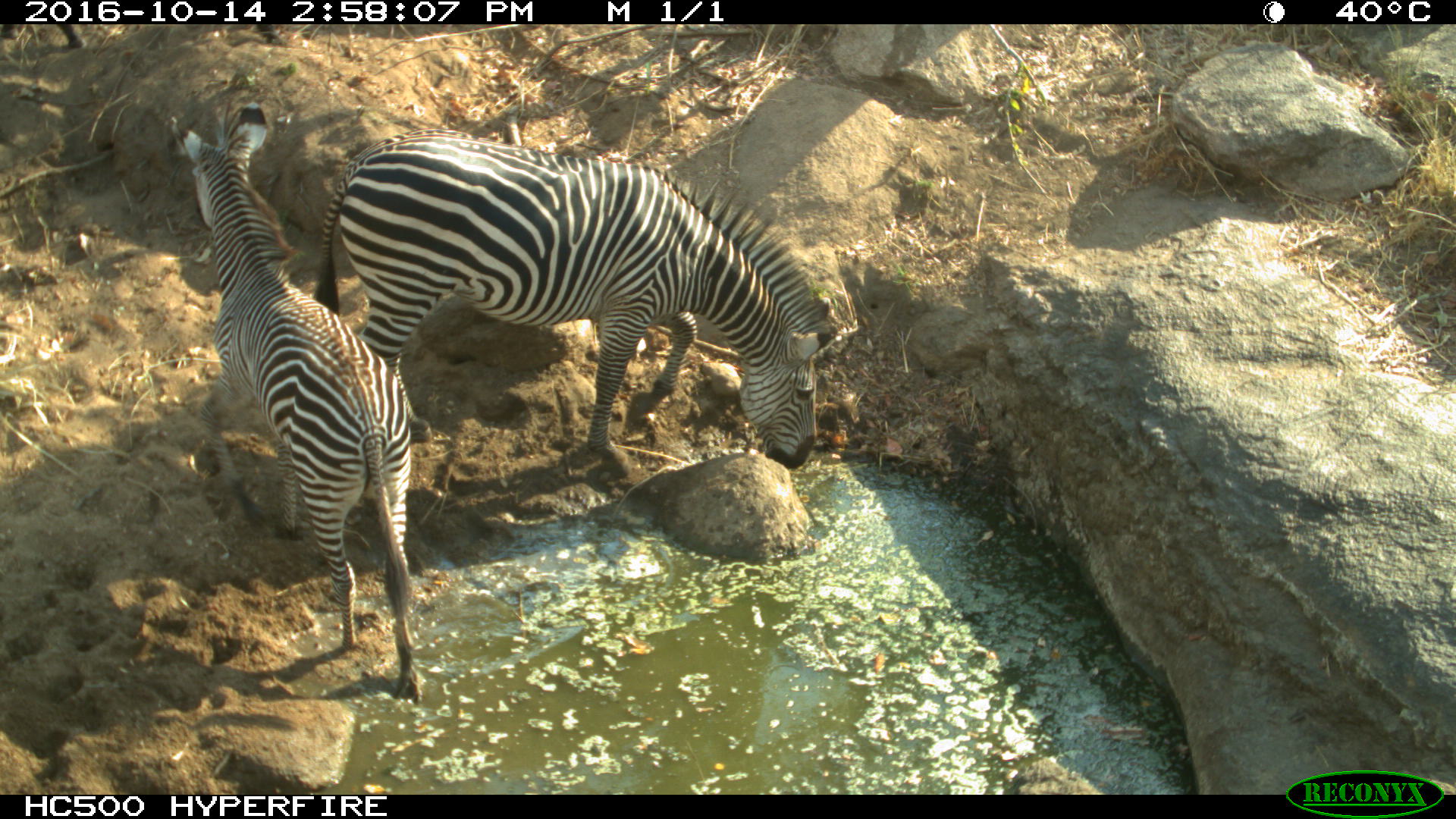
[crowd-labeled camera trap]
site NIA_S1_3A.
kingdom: Animalia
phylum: Chordata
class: Mammalia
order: Perissodactyla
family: Equidae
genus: Equus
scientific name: Equus quagga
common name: plains zebra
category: zebraplains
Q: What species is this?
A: Zebraplains (plains zebra) (Equus quagga).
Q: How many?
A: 2.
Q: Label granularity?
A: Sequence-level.